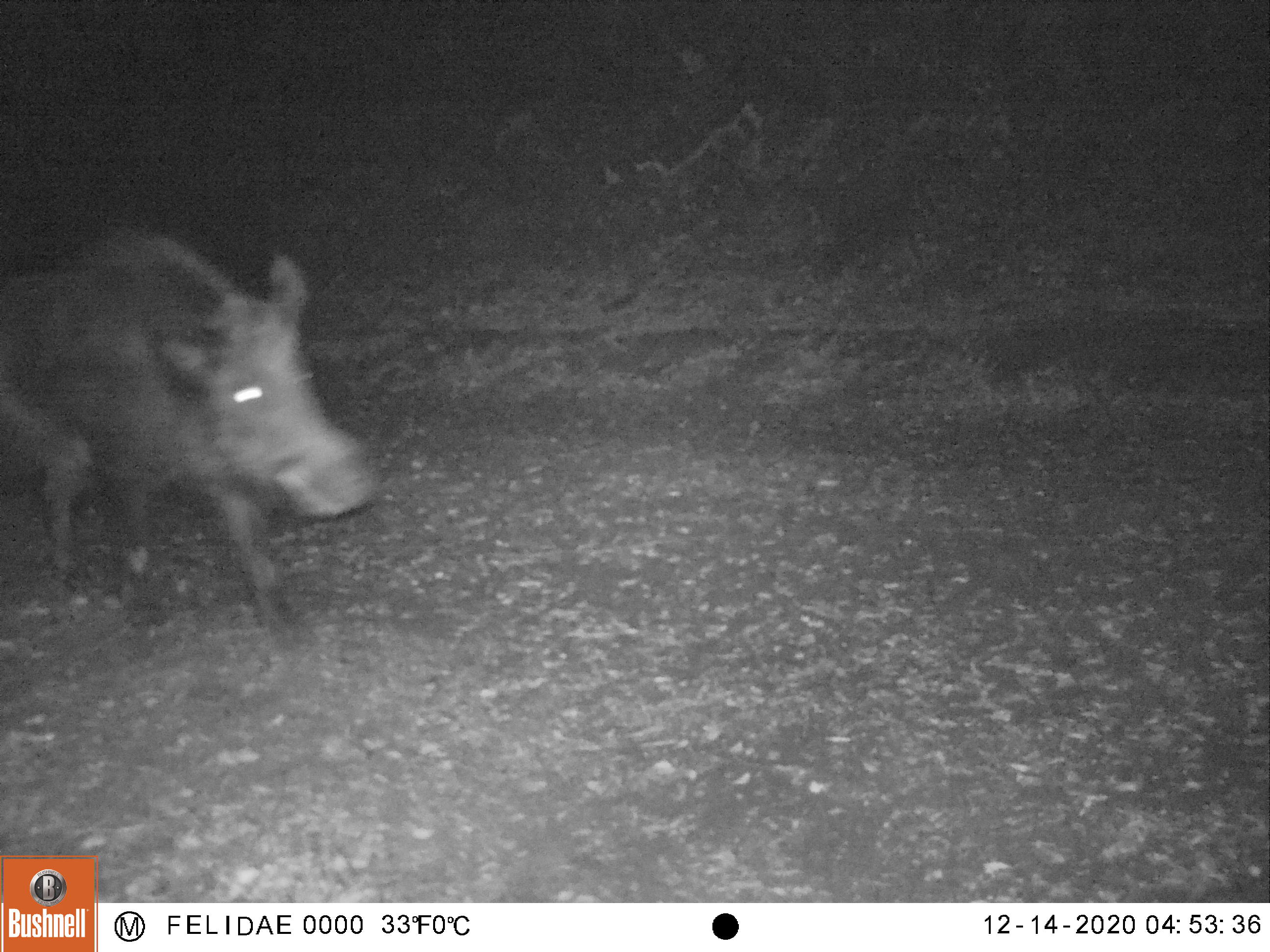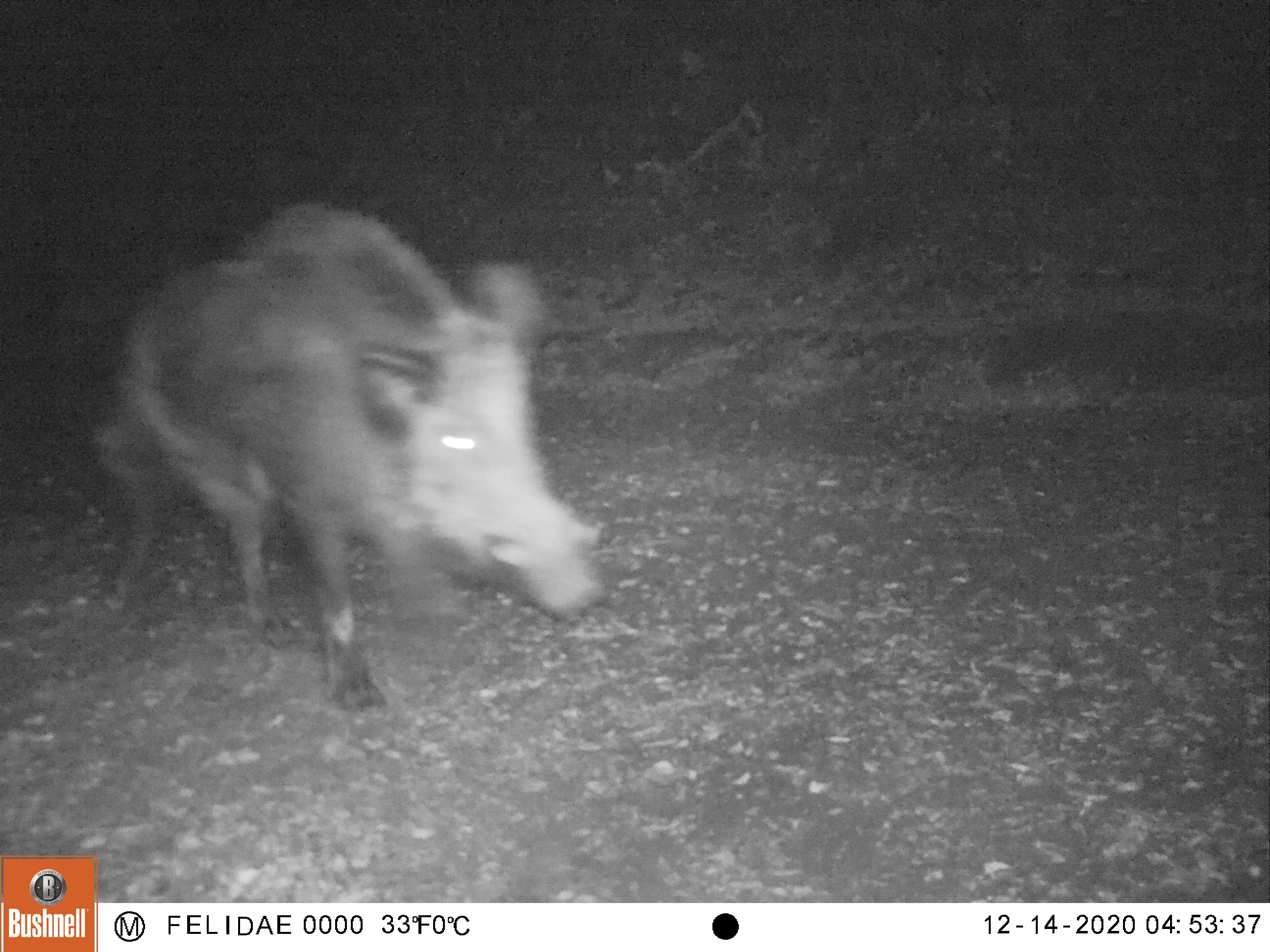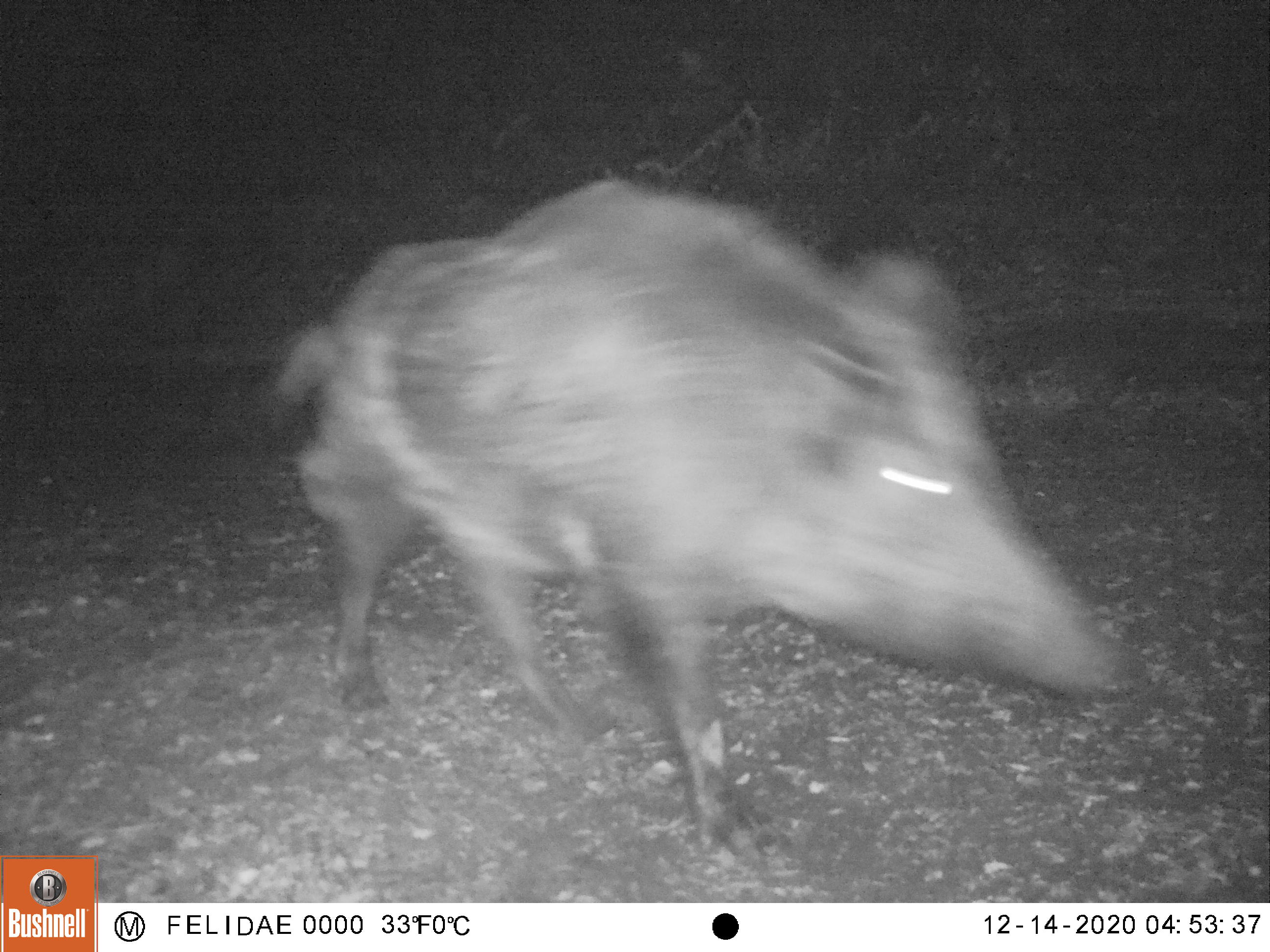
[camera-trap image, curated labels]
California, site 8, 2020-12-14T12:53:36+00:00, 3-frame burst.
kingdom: Animalia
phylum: Chordata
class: Mammalia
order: Artiodactyla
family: Suidae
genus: Sus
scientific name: Sus scrofa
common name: wild boar